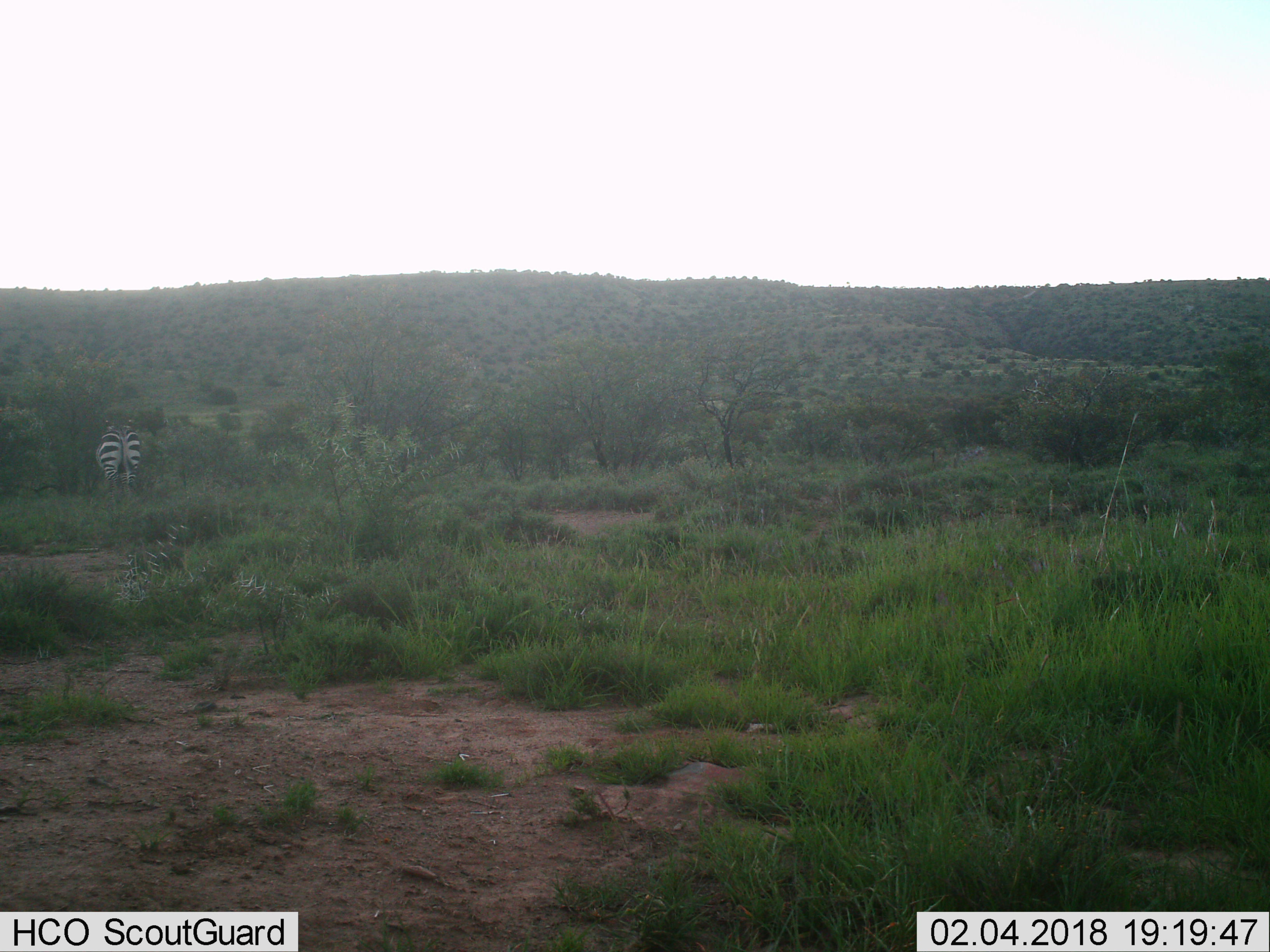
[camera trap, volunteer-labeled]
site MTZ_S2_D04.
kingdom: Animalia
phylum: Chordata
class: Mammalia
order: Perissodactyla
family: Equidae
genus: Equus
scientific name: Equus zebra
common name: mountain zebra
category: zebramountain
Zebramountain (mountain zebra) (Equus zebra), count 1. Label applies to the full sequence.